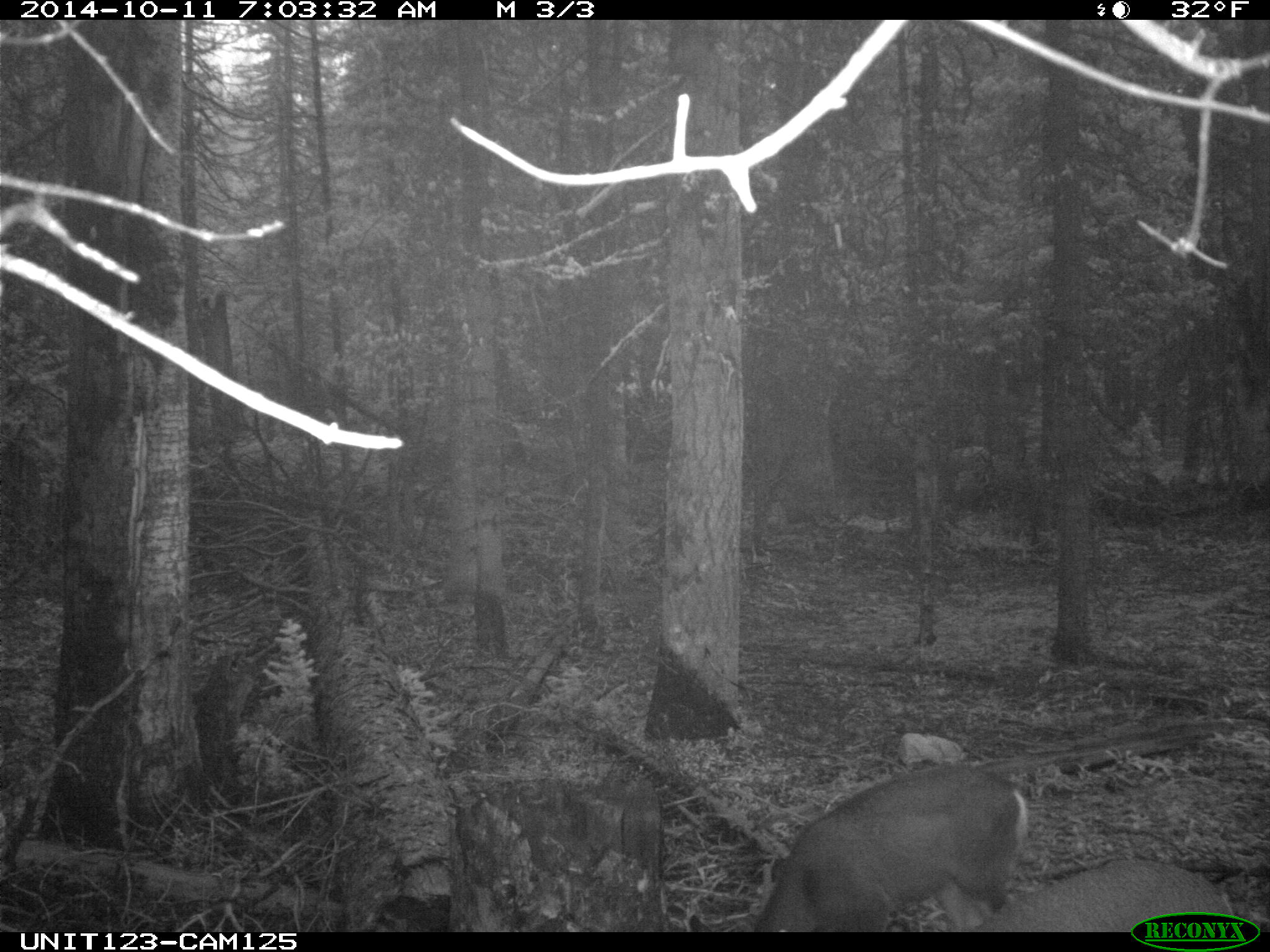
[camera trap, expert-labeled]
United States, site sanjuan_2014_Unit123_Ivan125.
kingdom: Animalia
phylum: Chordata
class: Mammalia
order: Artiodactyla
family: Cervidae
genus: Odocoileus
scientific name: Odocoileus hemionus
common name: mule deer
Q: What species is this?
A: Odocoileus hemionus (mule deer).